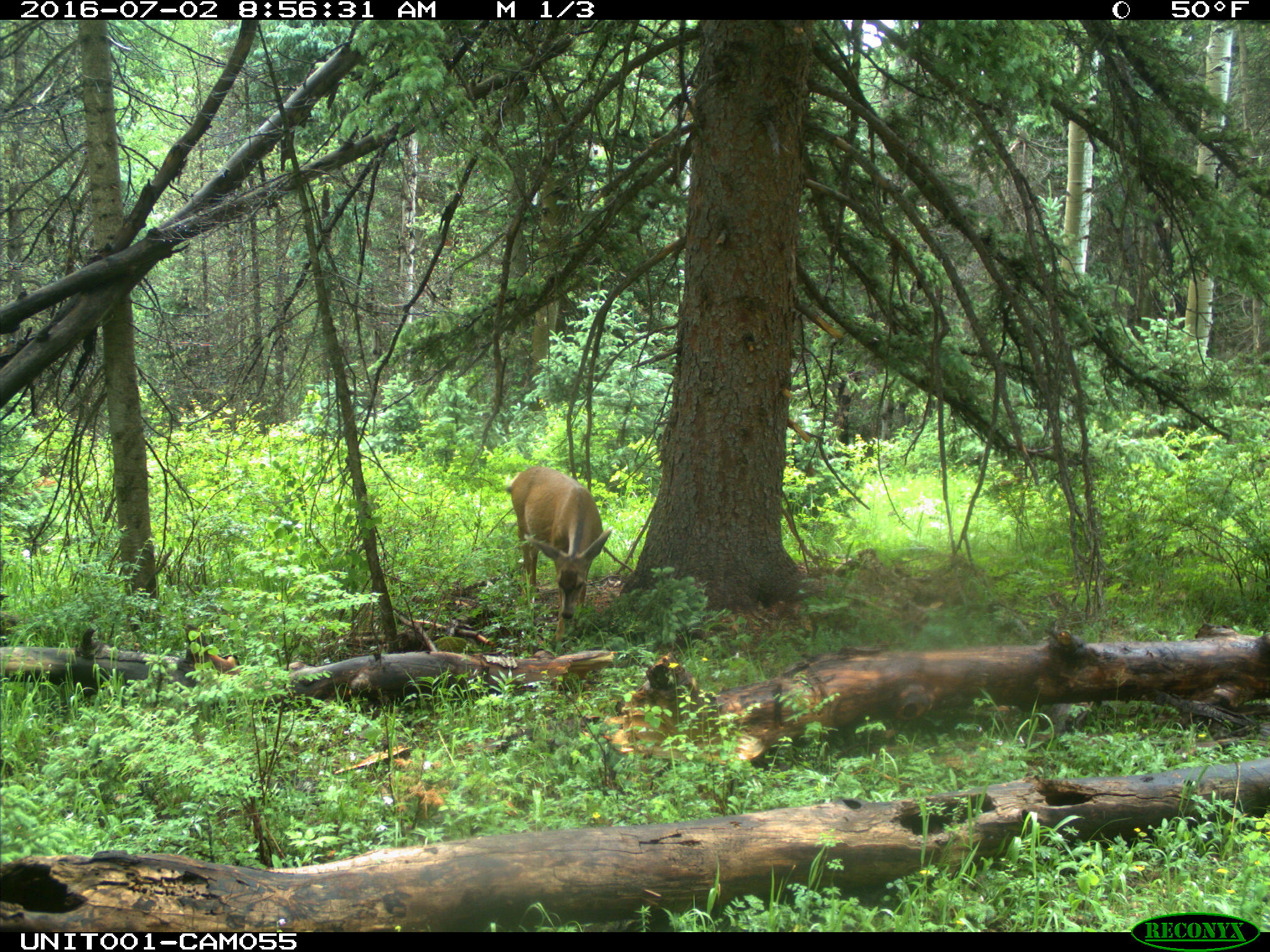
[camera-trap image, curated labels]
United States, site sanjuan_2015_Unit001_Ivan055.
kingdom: Animalia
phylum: Chordata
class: Mammalia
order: Artiodactyla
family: Cervidae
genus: Odocoileus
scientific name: Odocoileus hemionus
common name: mule deer